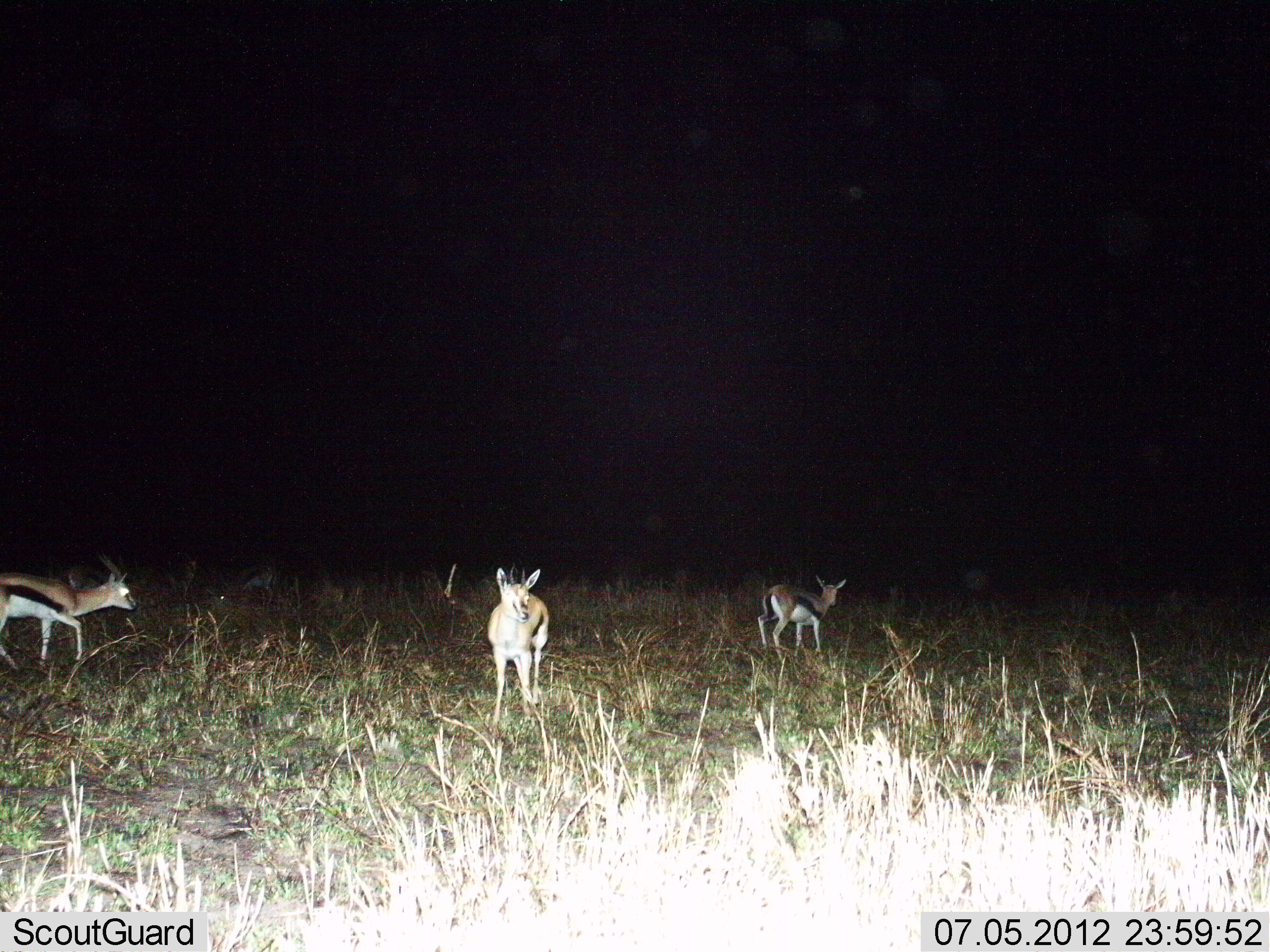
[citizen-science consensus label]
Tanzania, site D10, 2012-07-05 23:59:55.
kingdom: Animalia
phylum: Chordata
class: Mammalia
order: Artiodactyla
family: Bovidae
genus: Eudorcas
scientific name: Eudorcas thomsonii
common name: thomson's gazelle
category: gazellethomsons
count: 3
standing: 60%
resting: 0%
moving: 60%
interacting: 0%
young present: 0%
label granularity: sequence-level